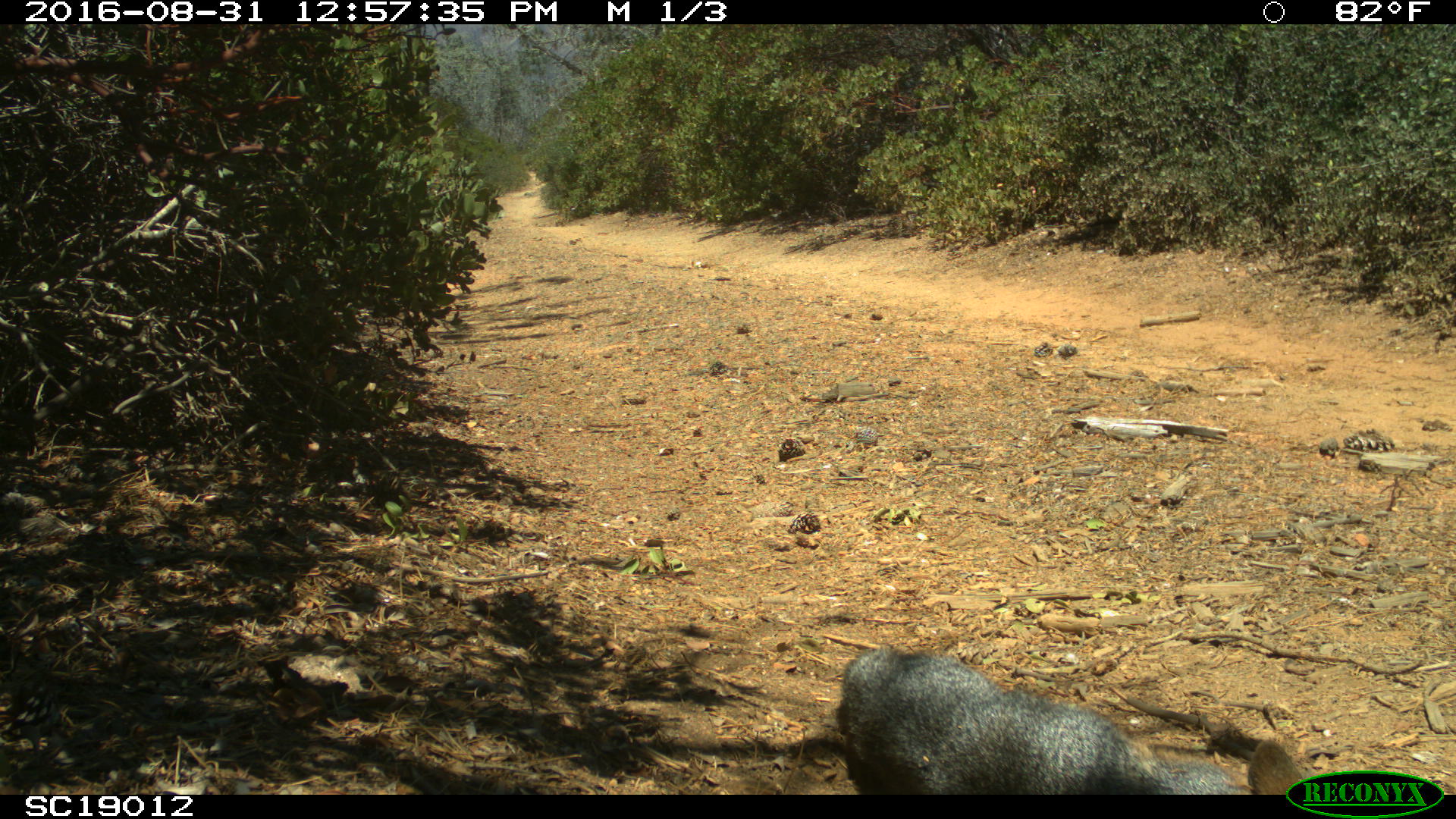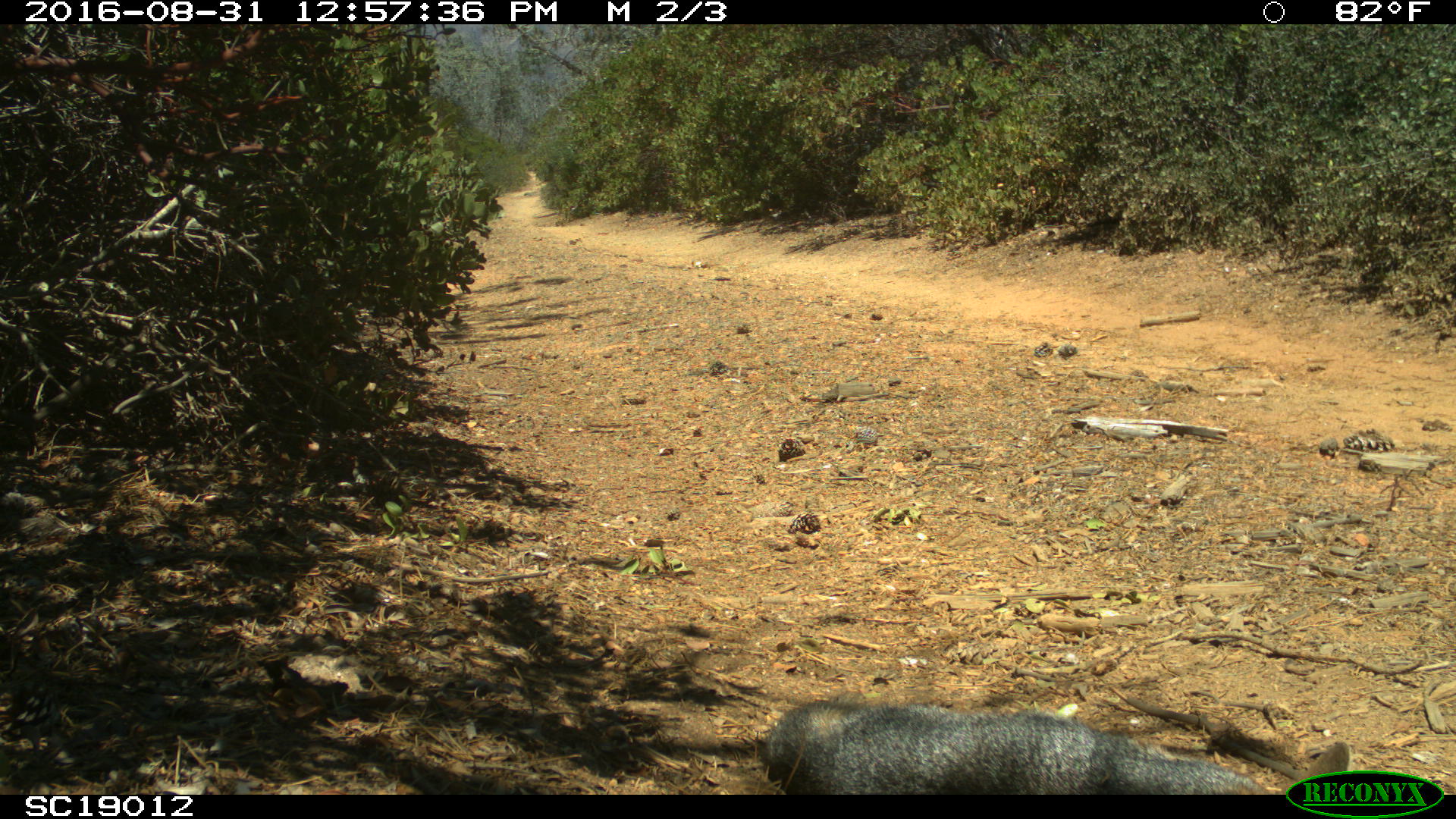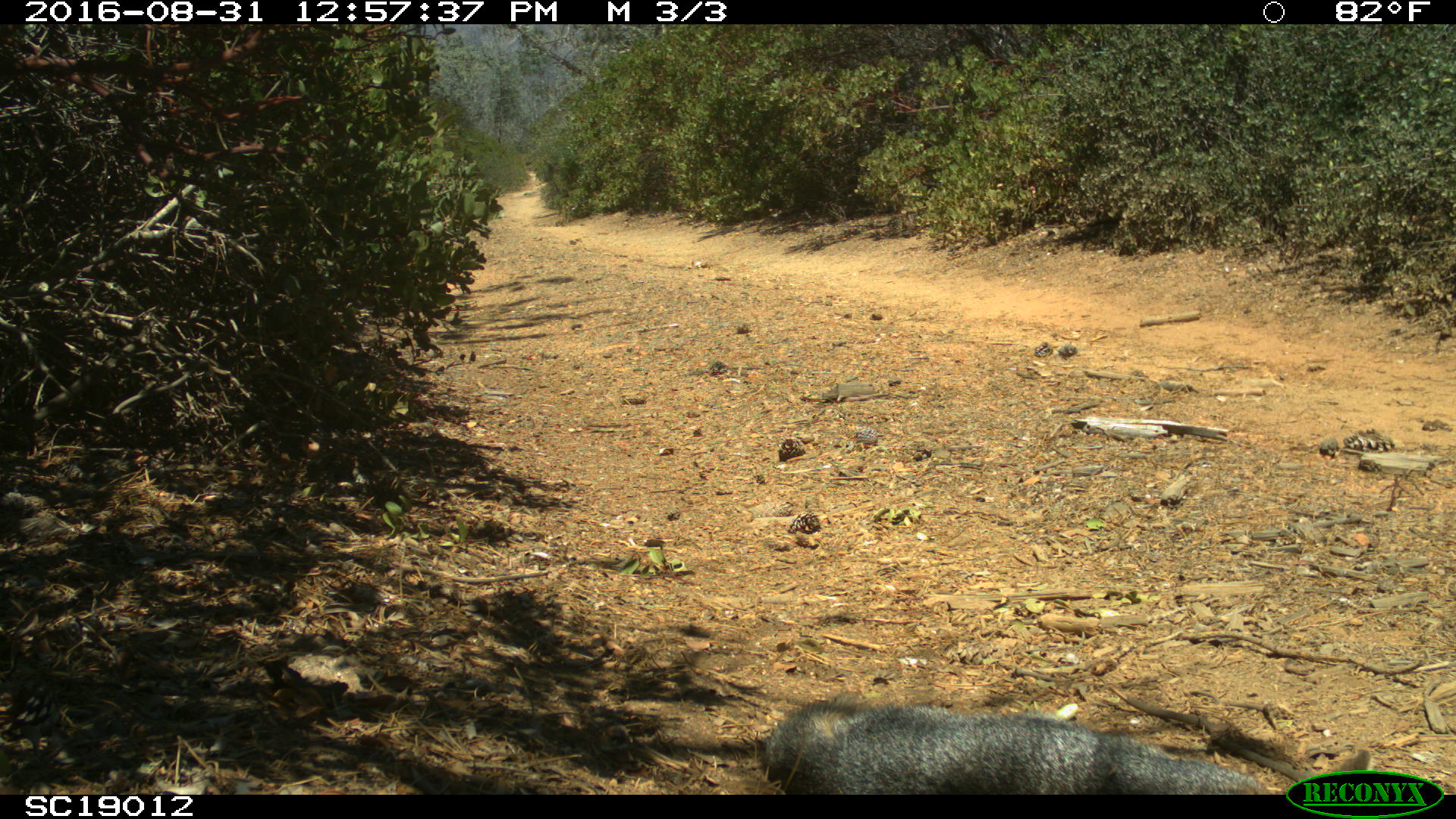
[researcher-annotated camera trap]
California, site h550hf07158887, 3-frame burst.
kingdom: Animalia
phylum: Chordata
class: Mammalia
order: Carnivora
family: Canidae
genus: Urocyon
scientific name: Urocyon littoralis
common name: island fox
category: fox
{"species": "fox (island fox) (Urocyon littoralis)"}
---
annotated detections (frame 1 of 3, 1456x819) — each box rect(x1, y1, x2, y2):
fox: rect(839, 645, 1305, 795)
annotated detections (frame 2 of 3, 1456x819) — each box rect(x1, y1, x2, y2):
fox: rect(761, 691, 1349, 795)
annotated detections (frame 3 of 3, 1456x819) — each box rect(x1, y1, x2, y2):
fox: rect(761, 693, 1371, 795)